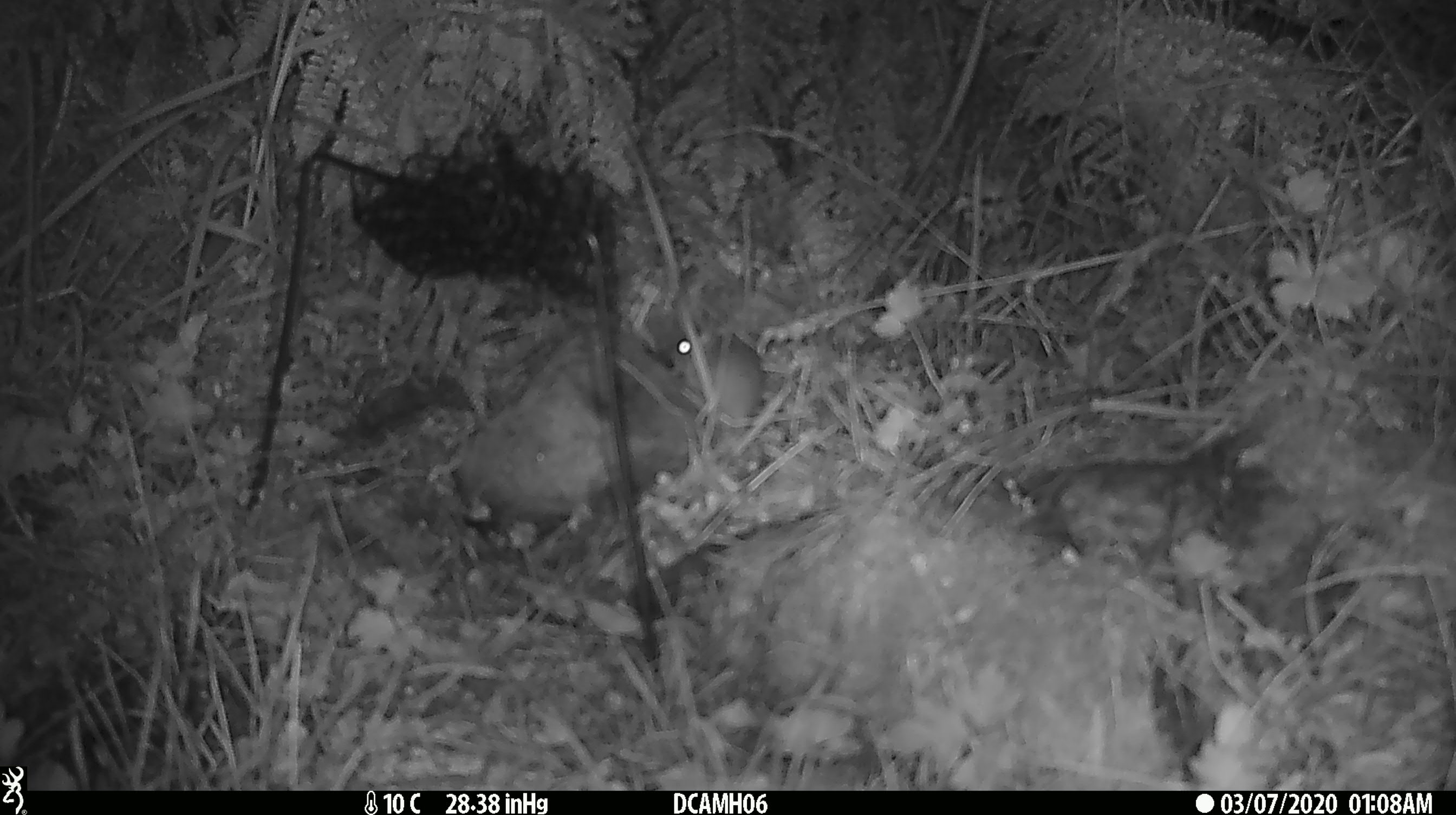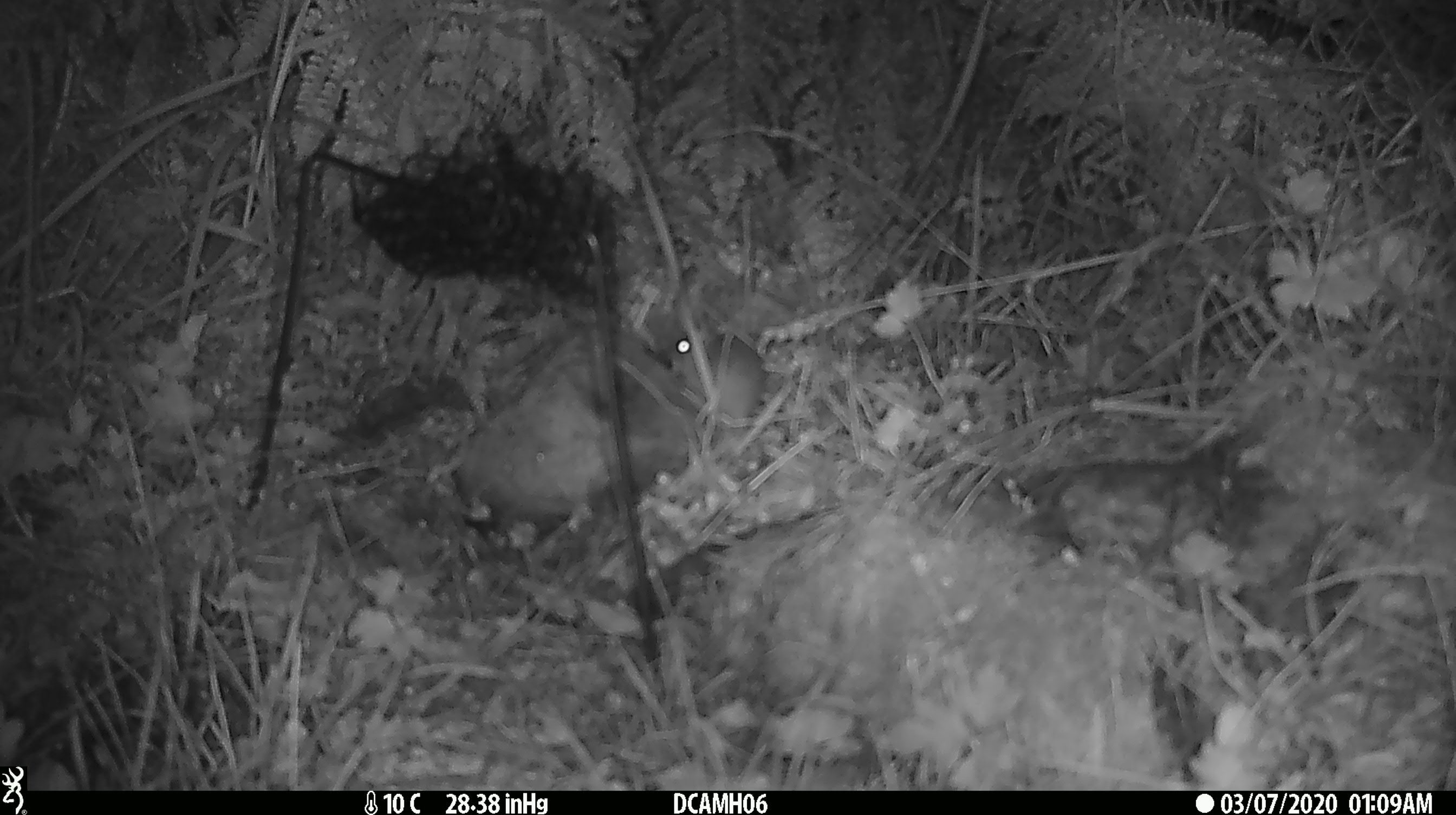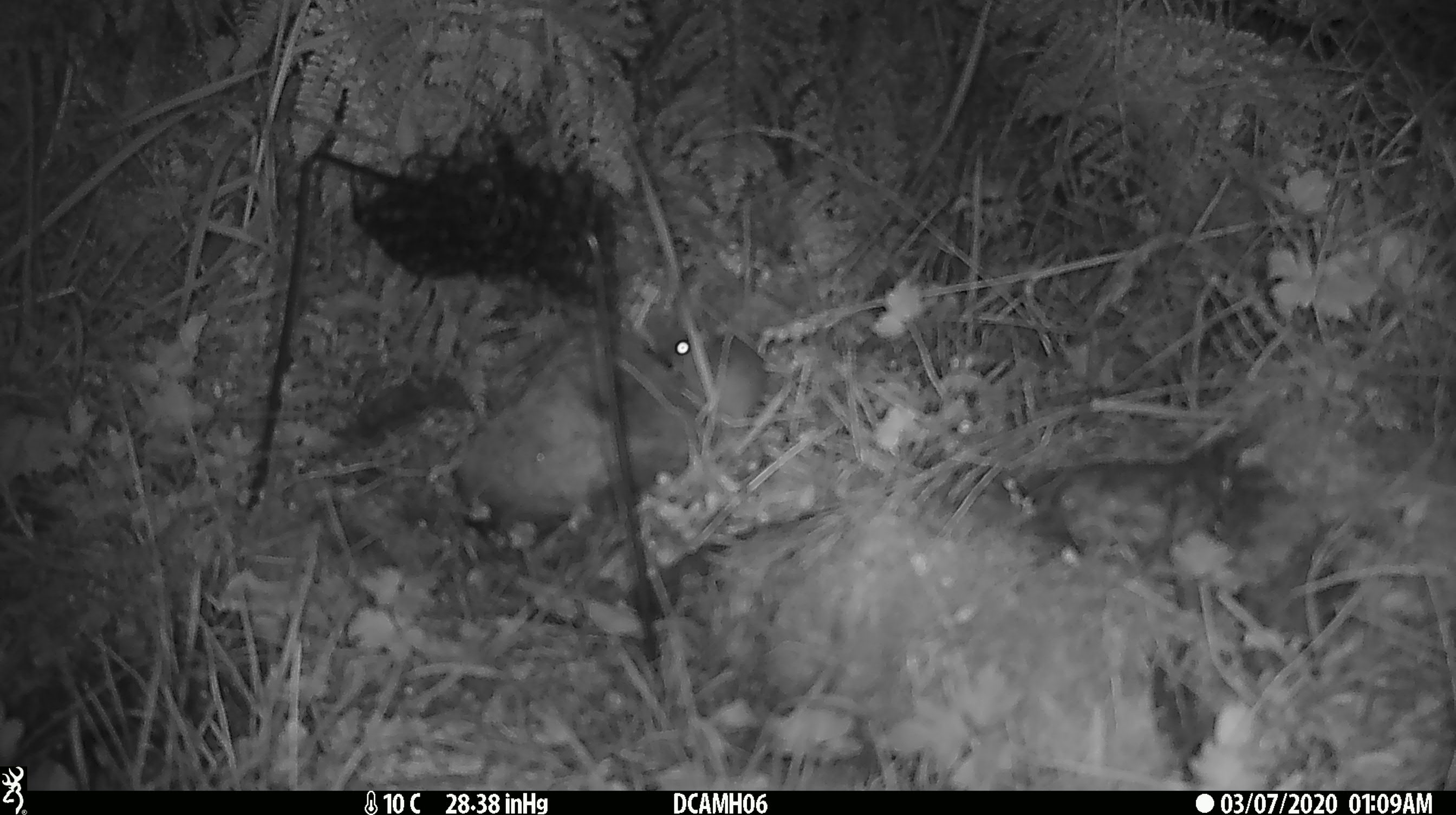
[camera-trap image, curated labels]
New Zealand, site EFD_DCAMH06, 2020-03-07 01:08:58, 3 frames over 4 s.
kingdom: Animalia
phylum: Chordata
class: Mammalia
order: Rodentia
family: Muridae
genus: Mus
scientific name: Mus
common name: mouse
Mouse (Mus).